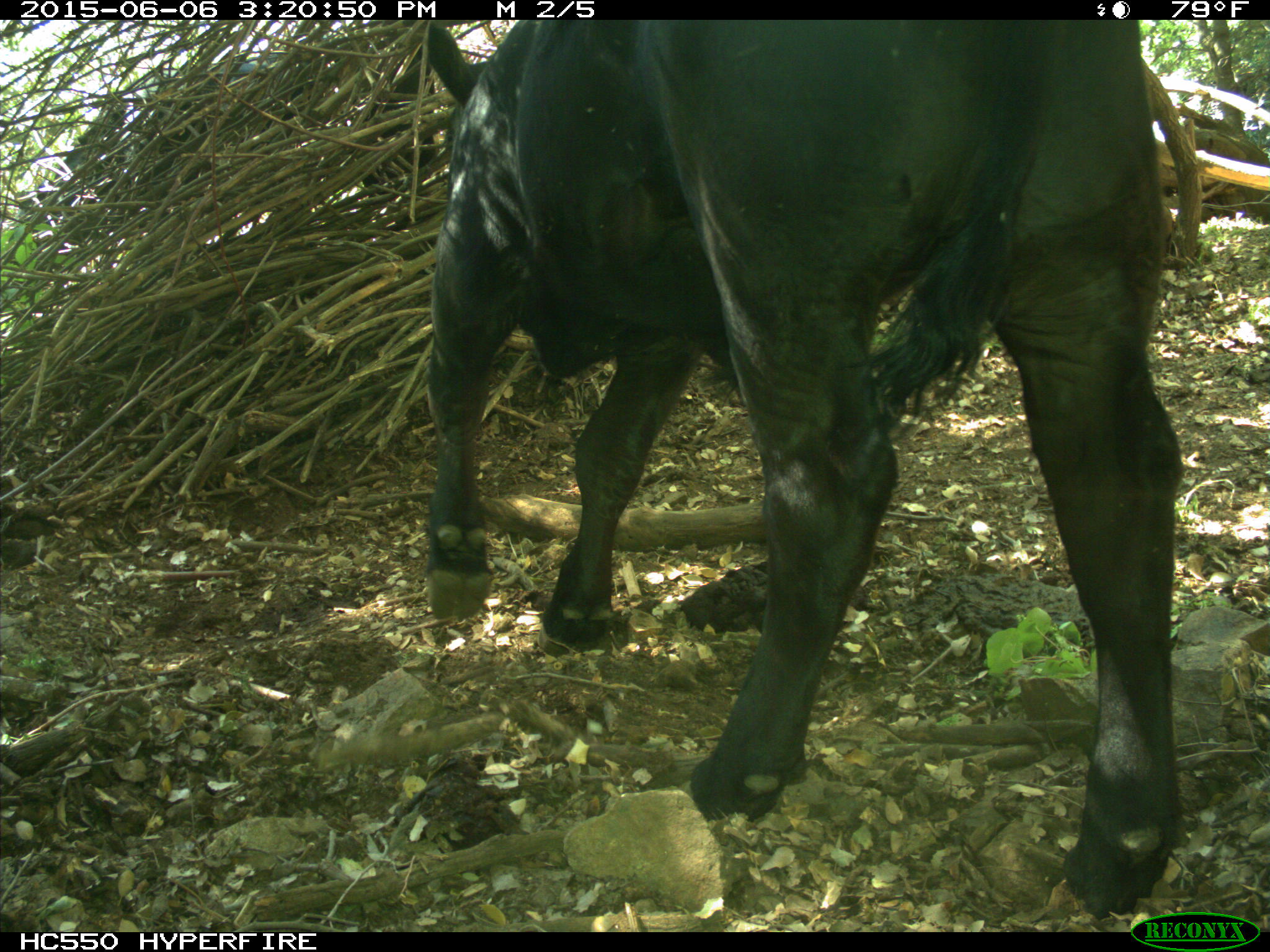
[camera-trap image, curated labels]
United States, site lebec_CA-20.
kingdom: Animalia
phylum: Chordata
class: Mammalia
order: Artiodactyla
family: Bovidae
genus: Bos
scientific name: Bos taurus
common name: domestic cow